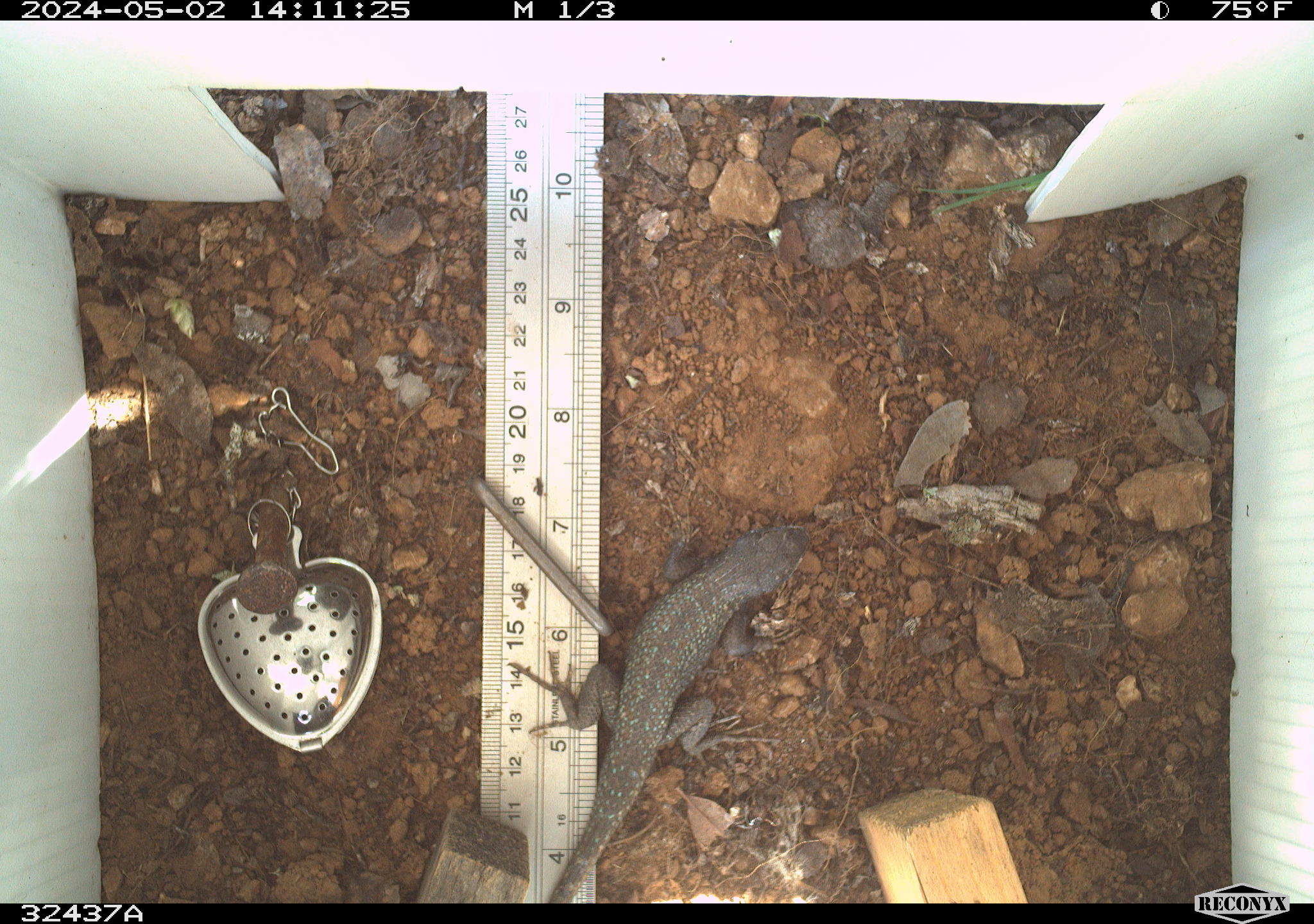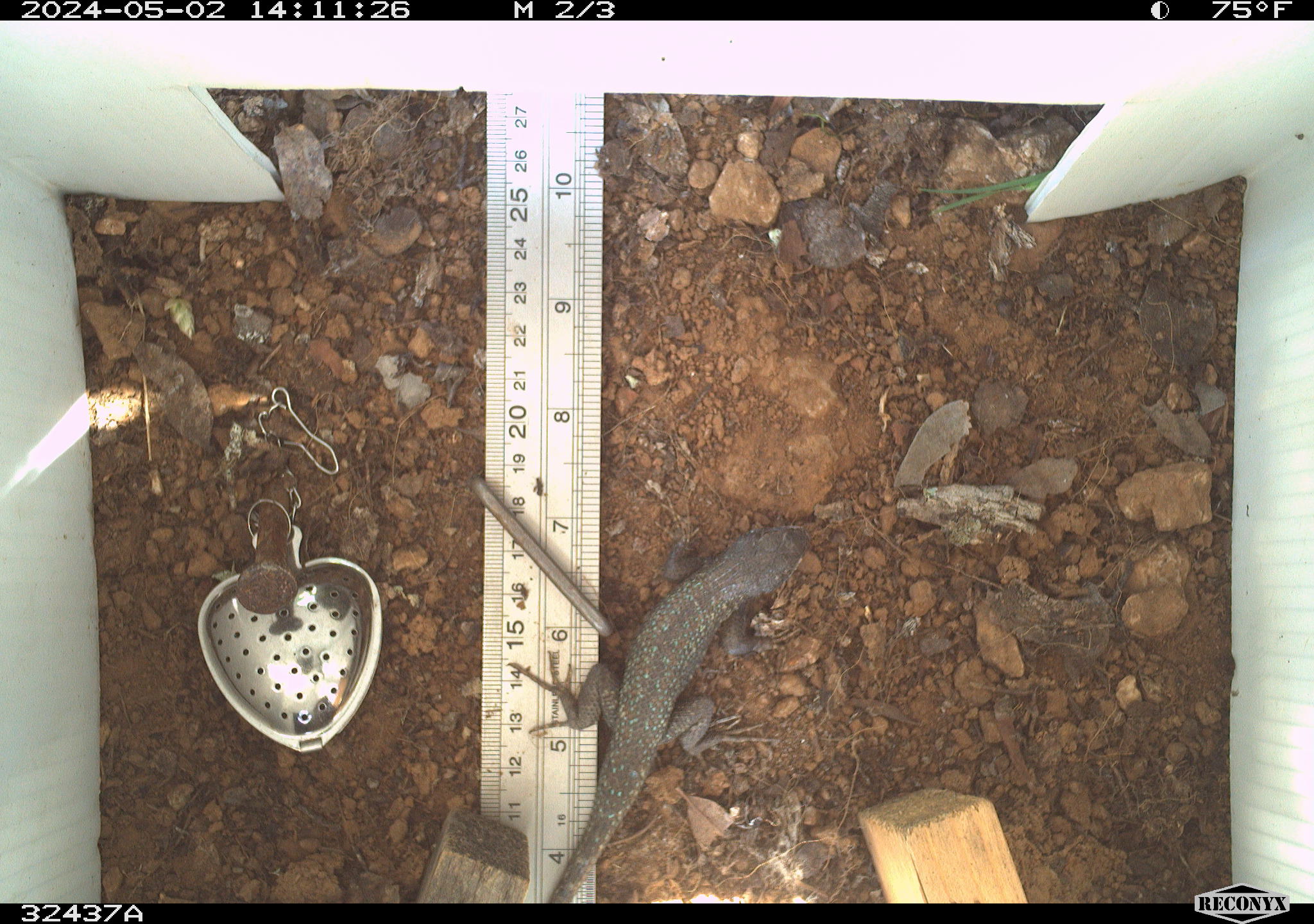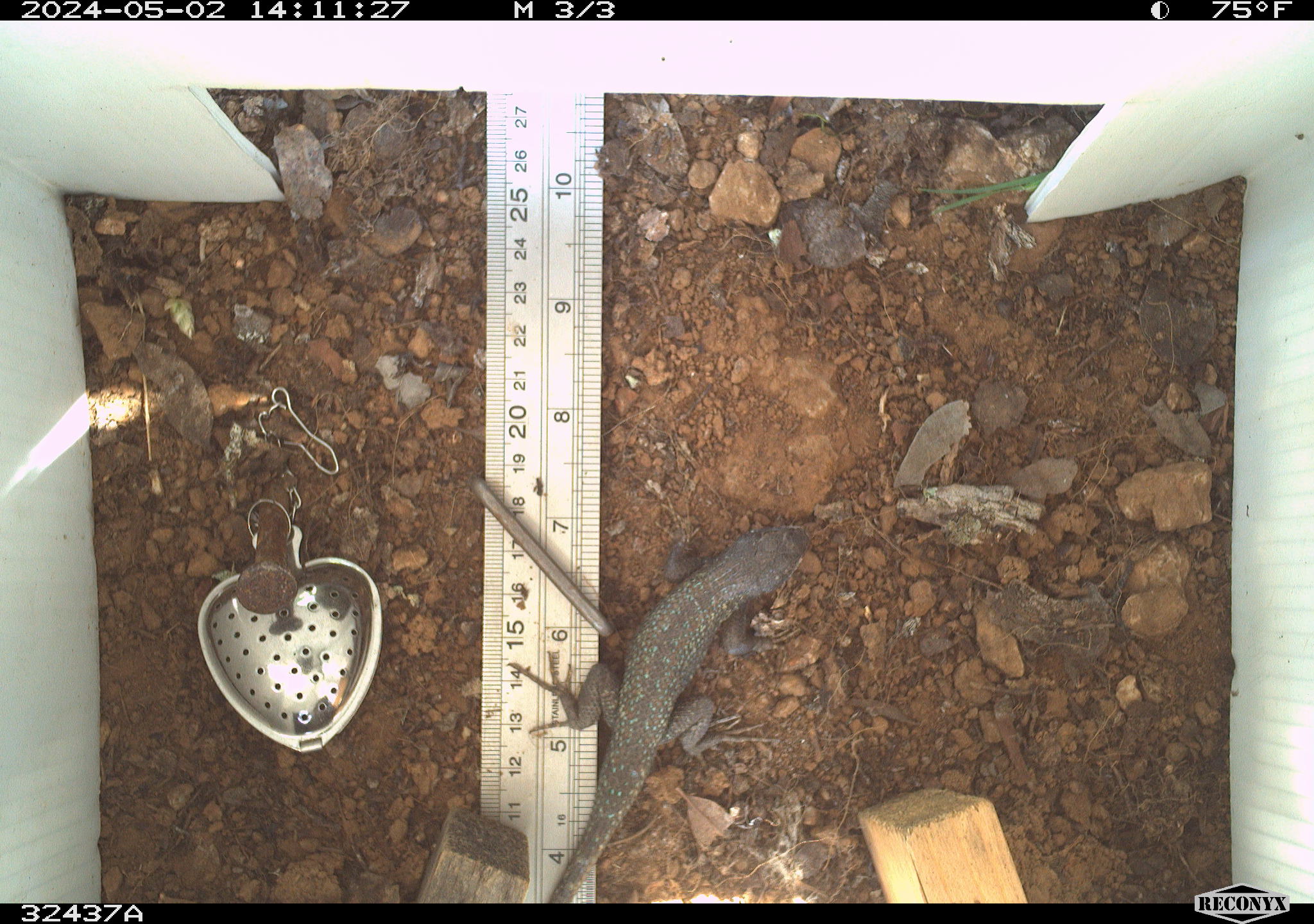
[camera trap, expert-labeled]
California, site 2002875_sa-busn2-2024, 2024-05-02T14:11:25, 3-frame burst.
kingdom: Animalia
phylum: Chordata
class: Reptilia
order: Squamata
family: Phrynosomatidae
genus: Sceloporus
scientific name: Sceloporus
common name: spiny lizards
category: sceloporus species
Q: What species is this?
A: Sceloporus species (spiny lizards) (Sceloporus).